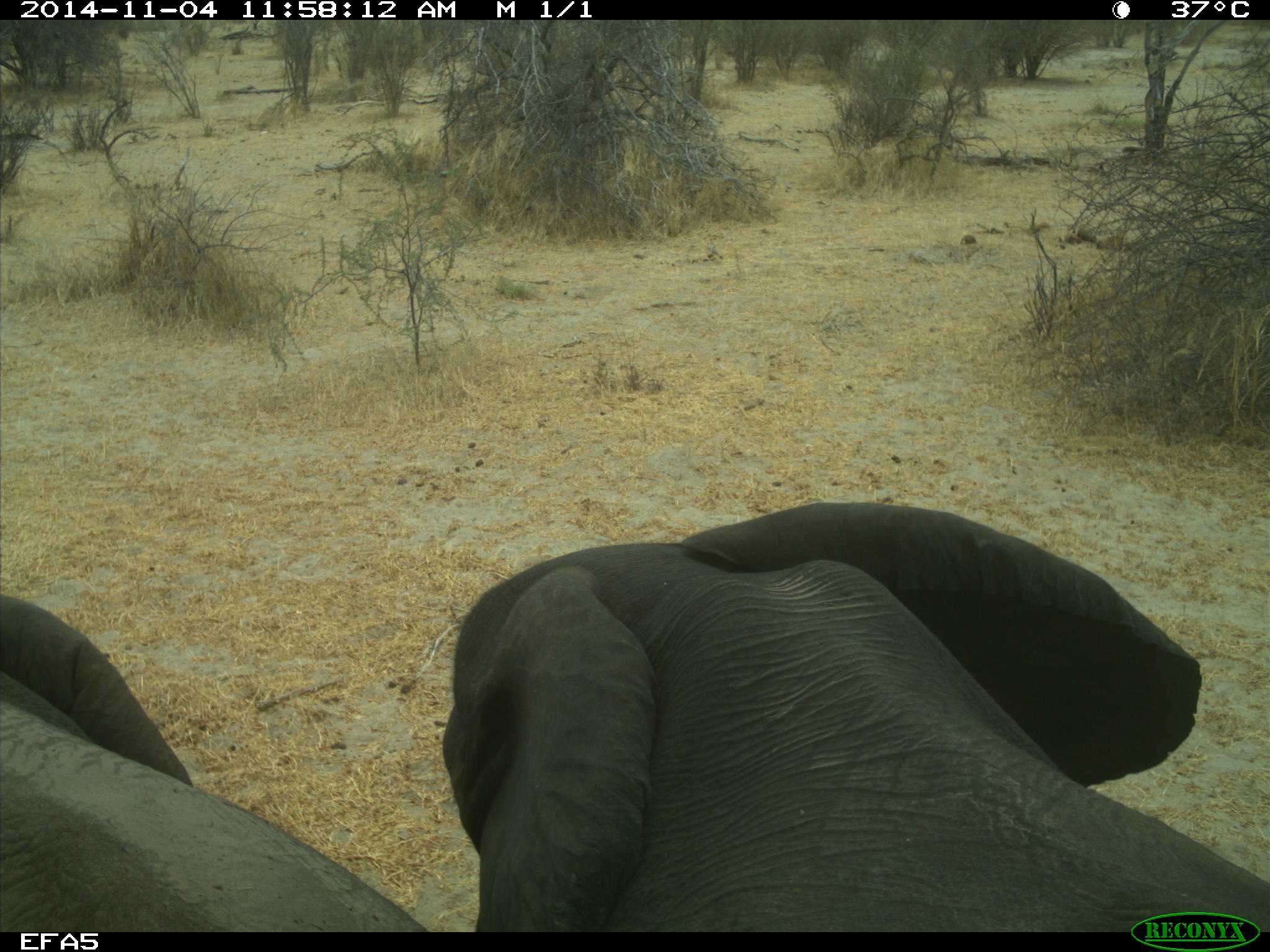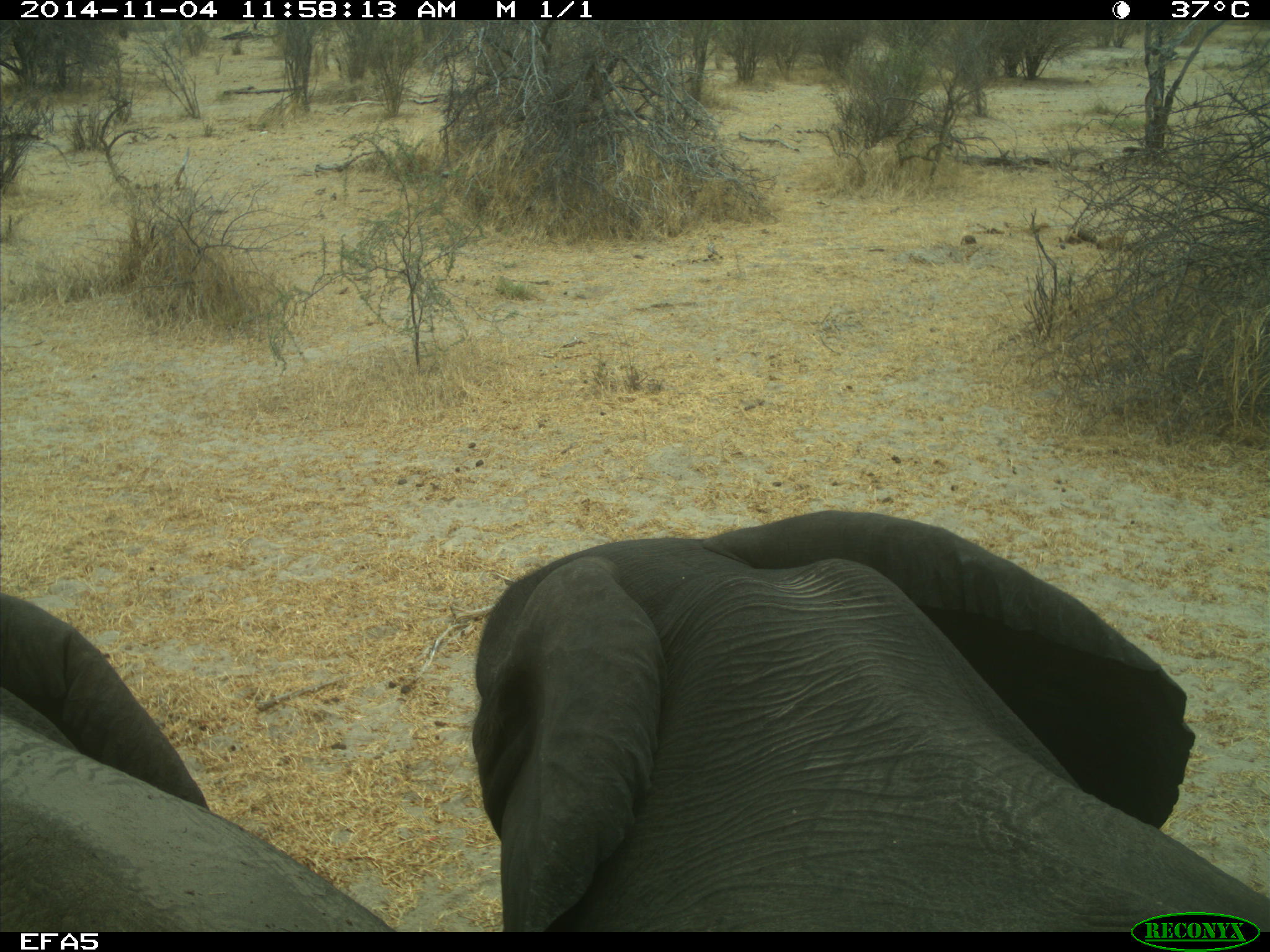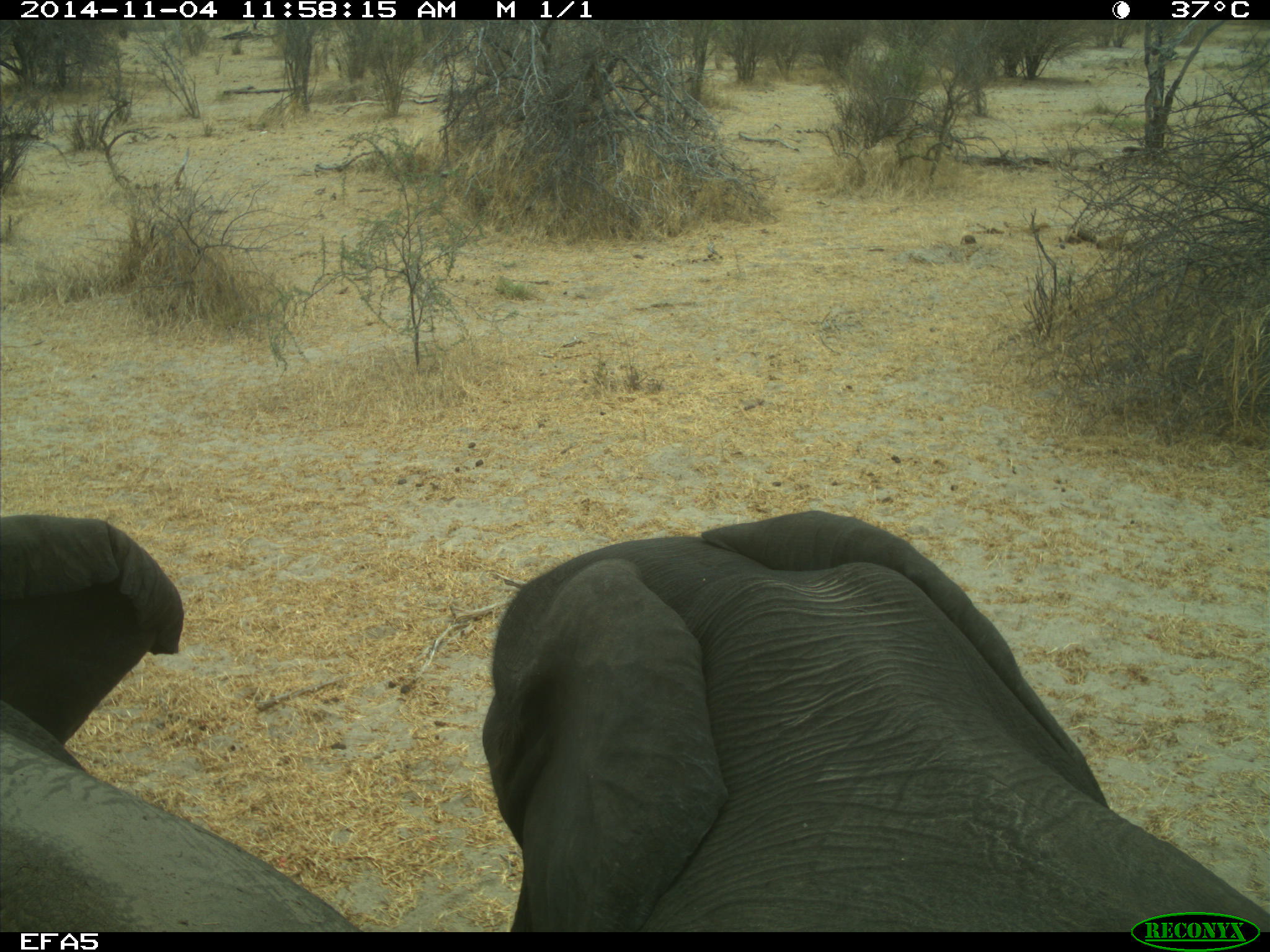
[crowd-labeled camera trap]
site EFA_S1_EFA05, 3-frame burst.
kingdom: Animalia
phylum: Chordata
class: Mammalia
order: Proboscidea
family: Elephantidae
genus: Loxodonta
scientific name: Loxodonta africana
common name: african bush elephant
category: elephant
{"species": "elephant (african bush elephant) (Loxodonta africana)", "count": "2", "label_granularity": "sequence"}